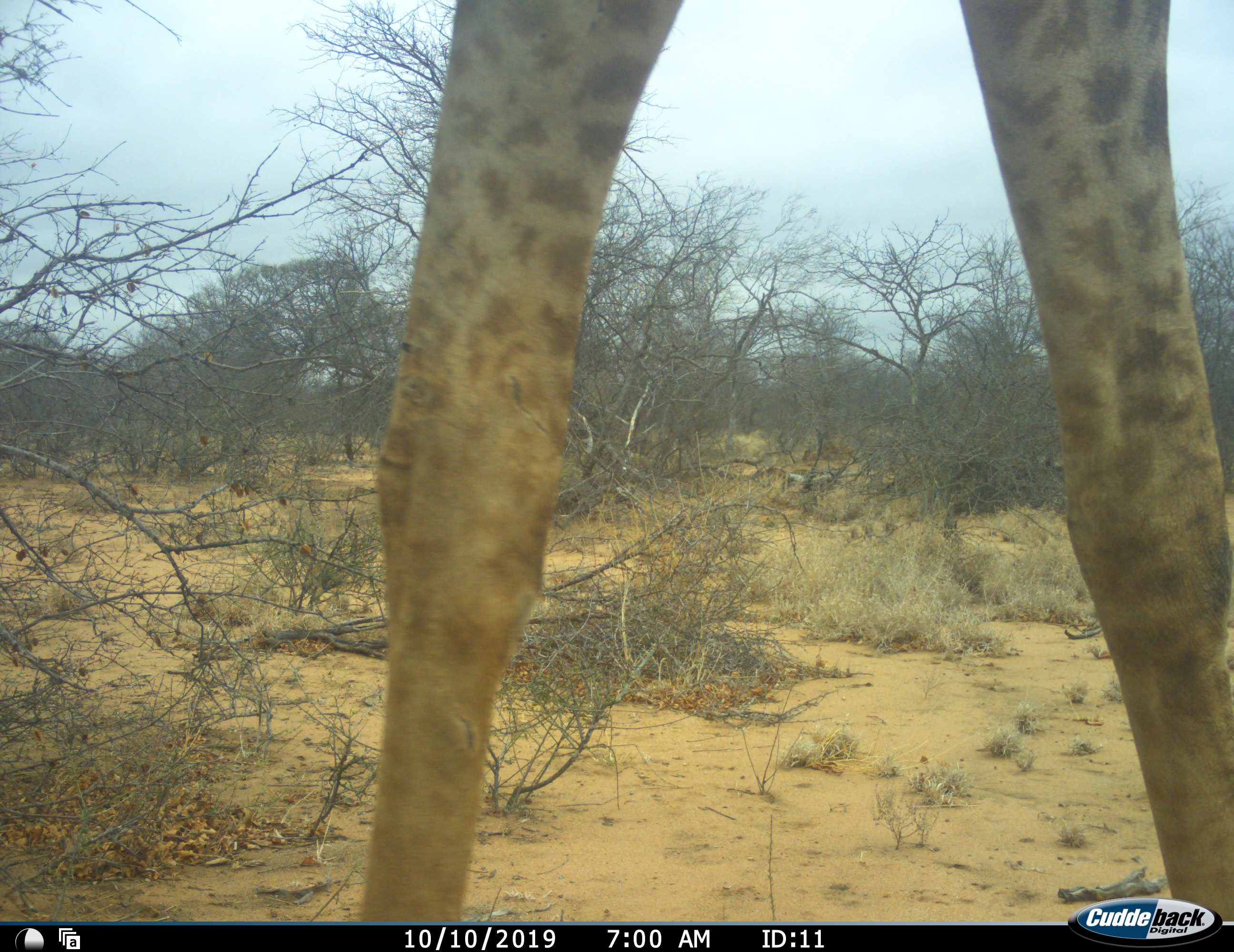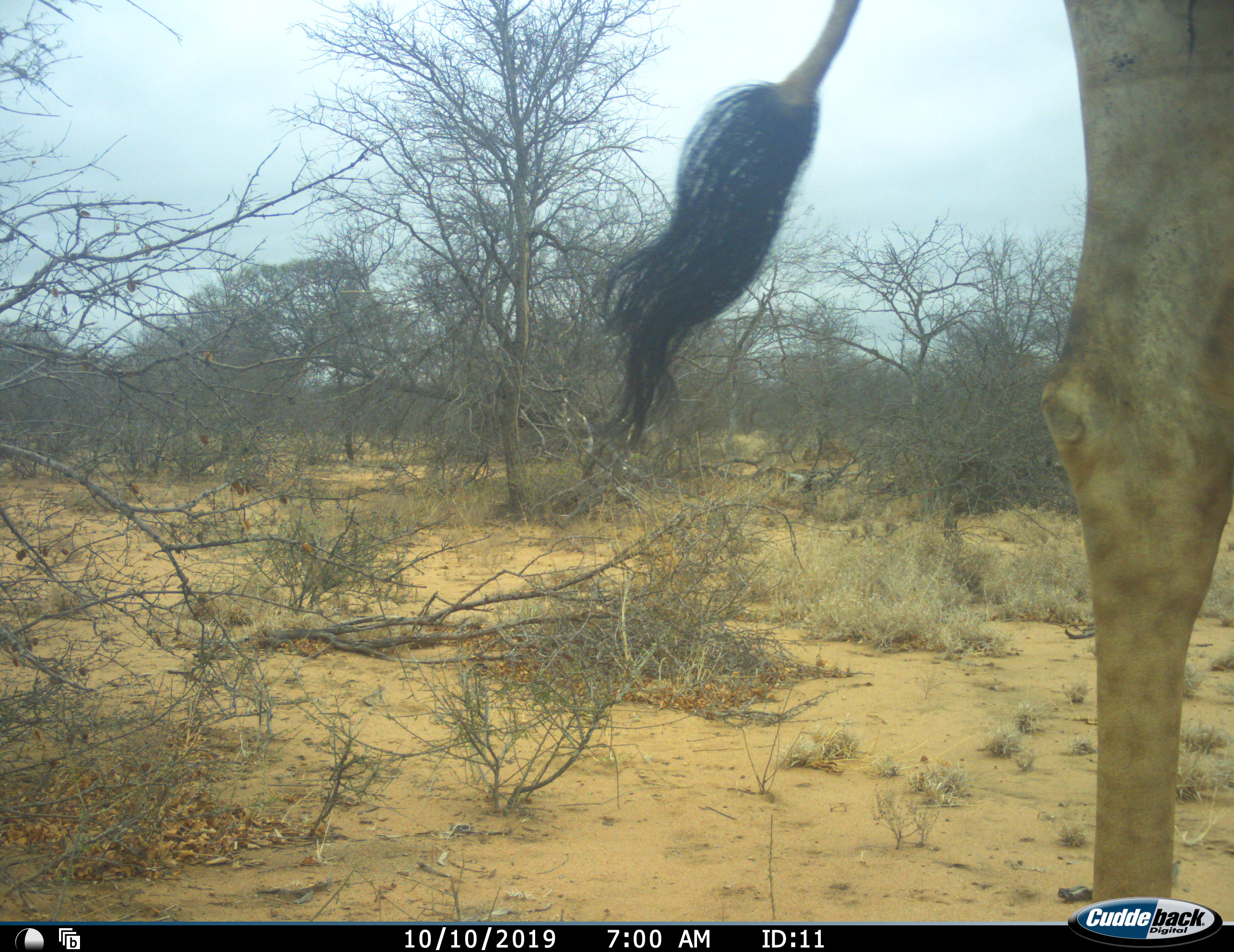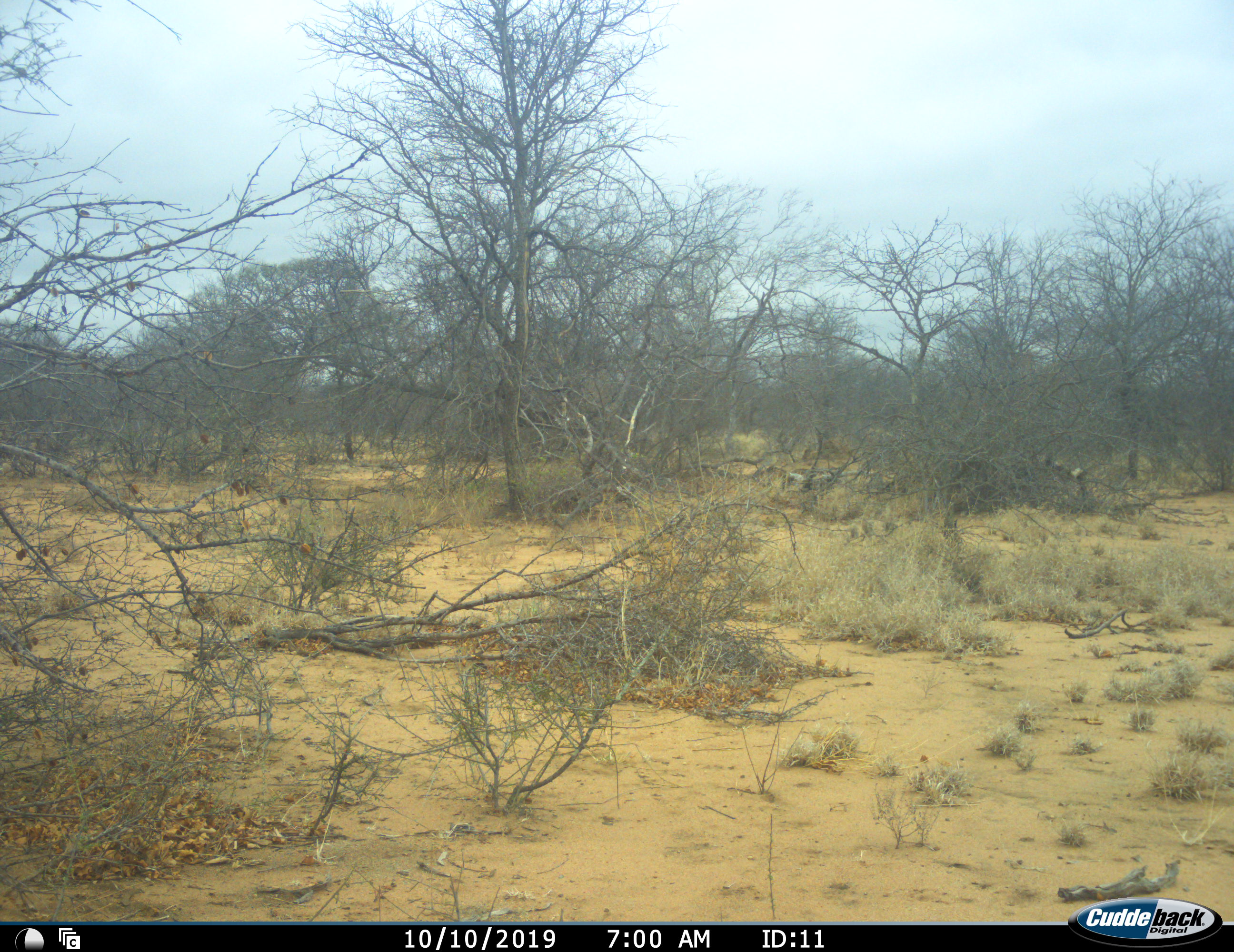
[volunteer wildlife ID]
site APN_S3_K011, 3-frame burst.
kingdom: Animalia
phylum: Chordata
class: Mammalia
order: Artiodactyla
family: Giraffidae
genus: Giraffa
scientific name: Giraffa camelopardalis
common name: giraffe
Giraffe (Giraffa camelopardalis), count 1. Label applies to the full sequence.